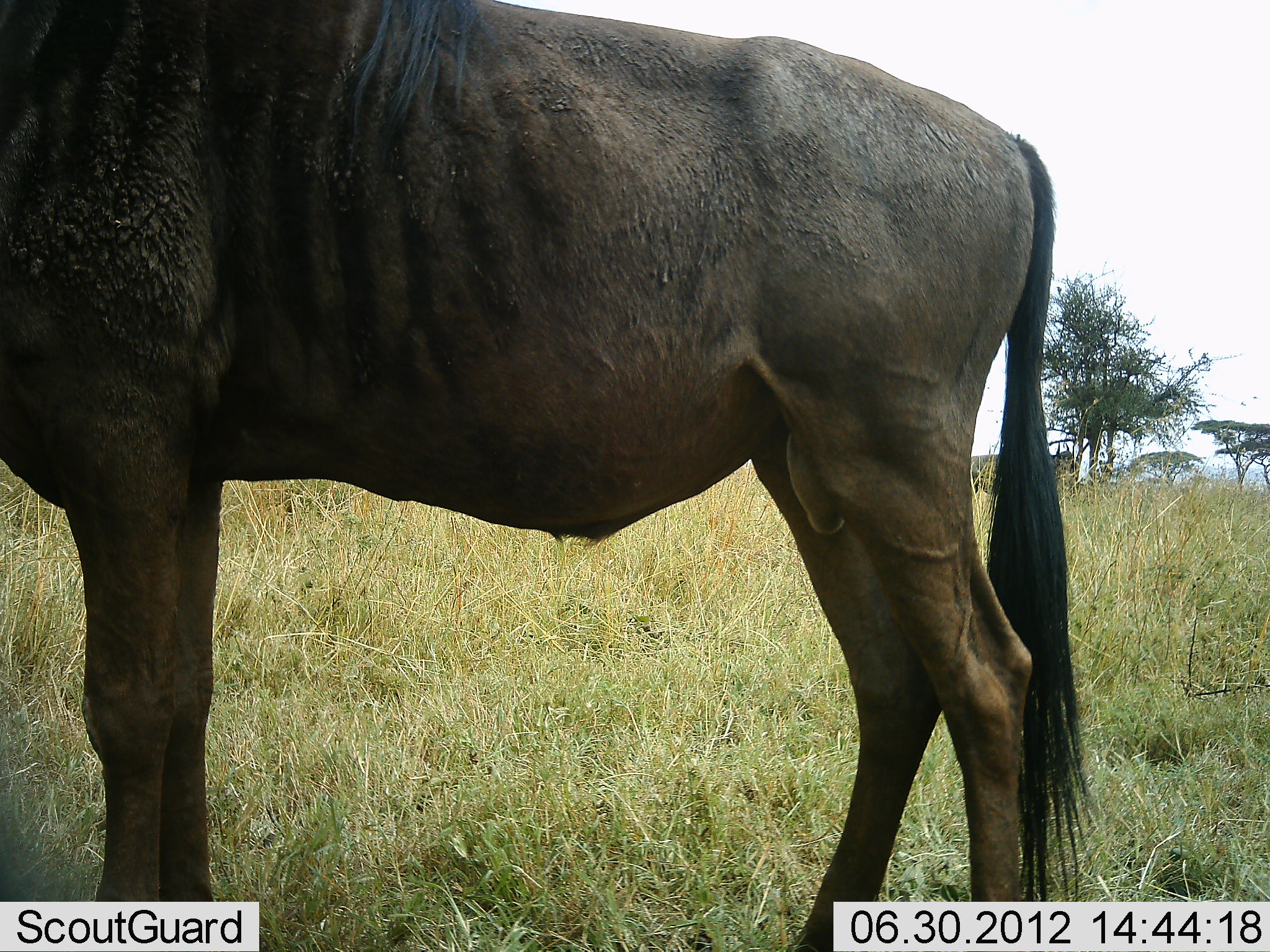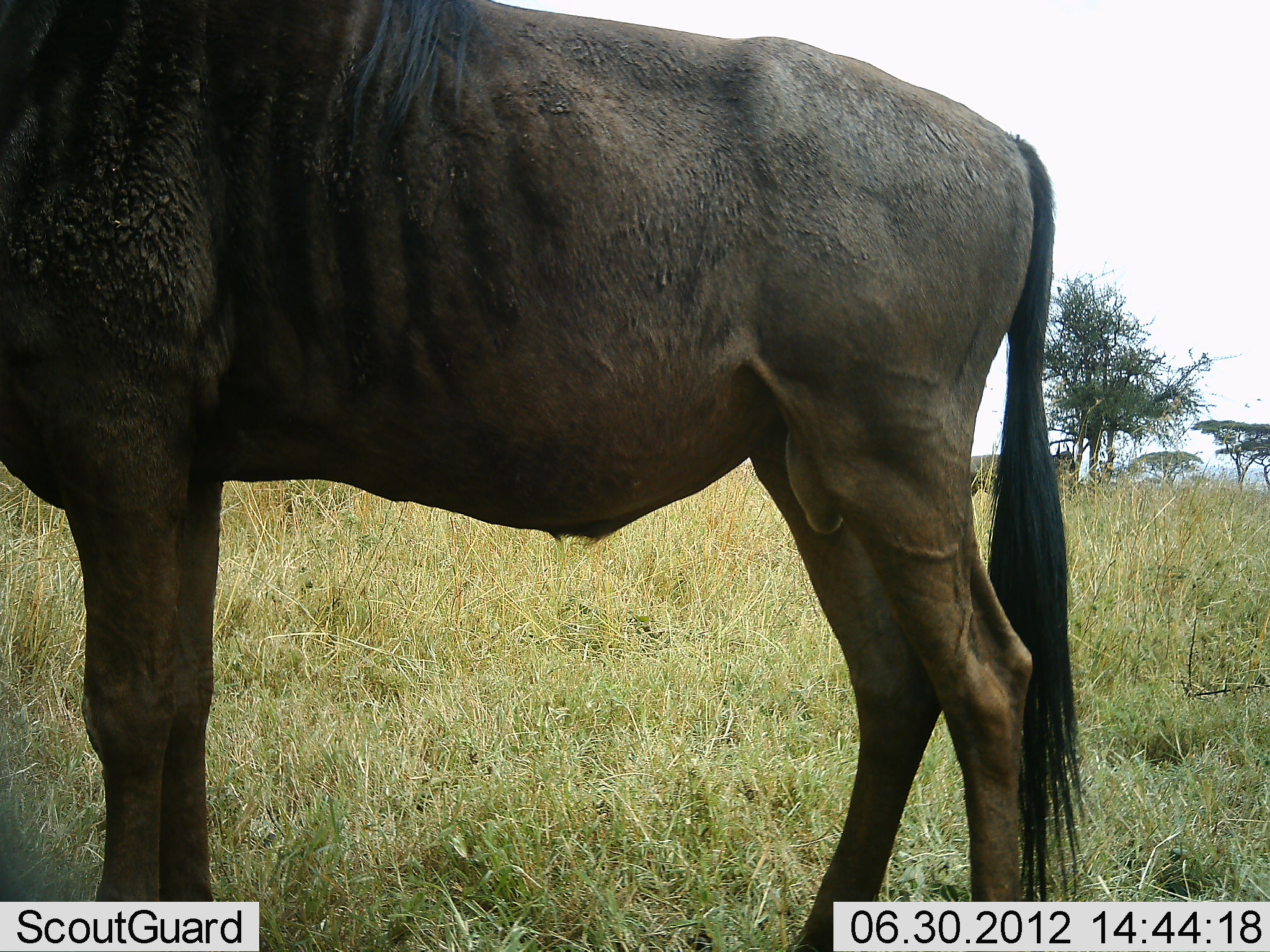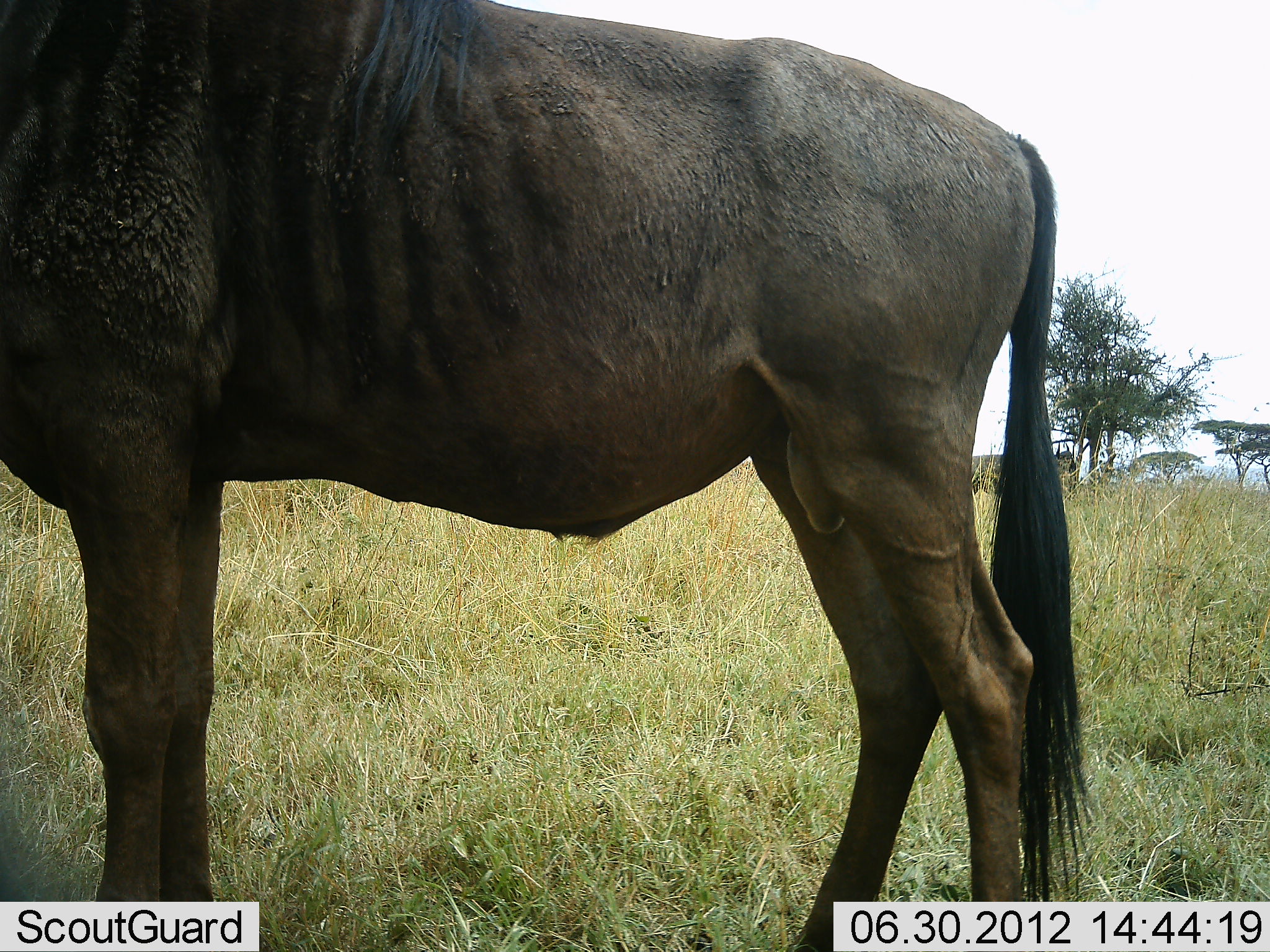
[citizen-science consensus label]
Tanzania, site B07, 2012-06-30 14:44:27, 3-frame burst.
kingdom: Animalia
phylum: Chordata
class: Mammalia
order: Artiodactyla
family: Bovidae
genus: Connochaetes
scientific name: Connochaetes taurinus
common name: blue wildebeest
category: wildebeest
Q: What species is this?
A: Wildebeest (blue wildebeest) (Connochaetes taurinus).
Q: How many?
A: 1.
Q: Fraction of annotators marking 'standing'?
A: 100%.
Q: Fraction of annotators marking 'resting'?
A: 0%.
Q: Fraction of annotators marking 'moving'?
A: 0%.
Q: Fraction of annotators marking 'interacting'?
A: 0%.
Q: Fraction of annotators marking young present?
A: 0%.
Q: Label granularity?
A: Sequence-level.